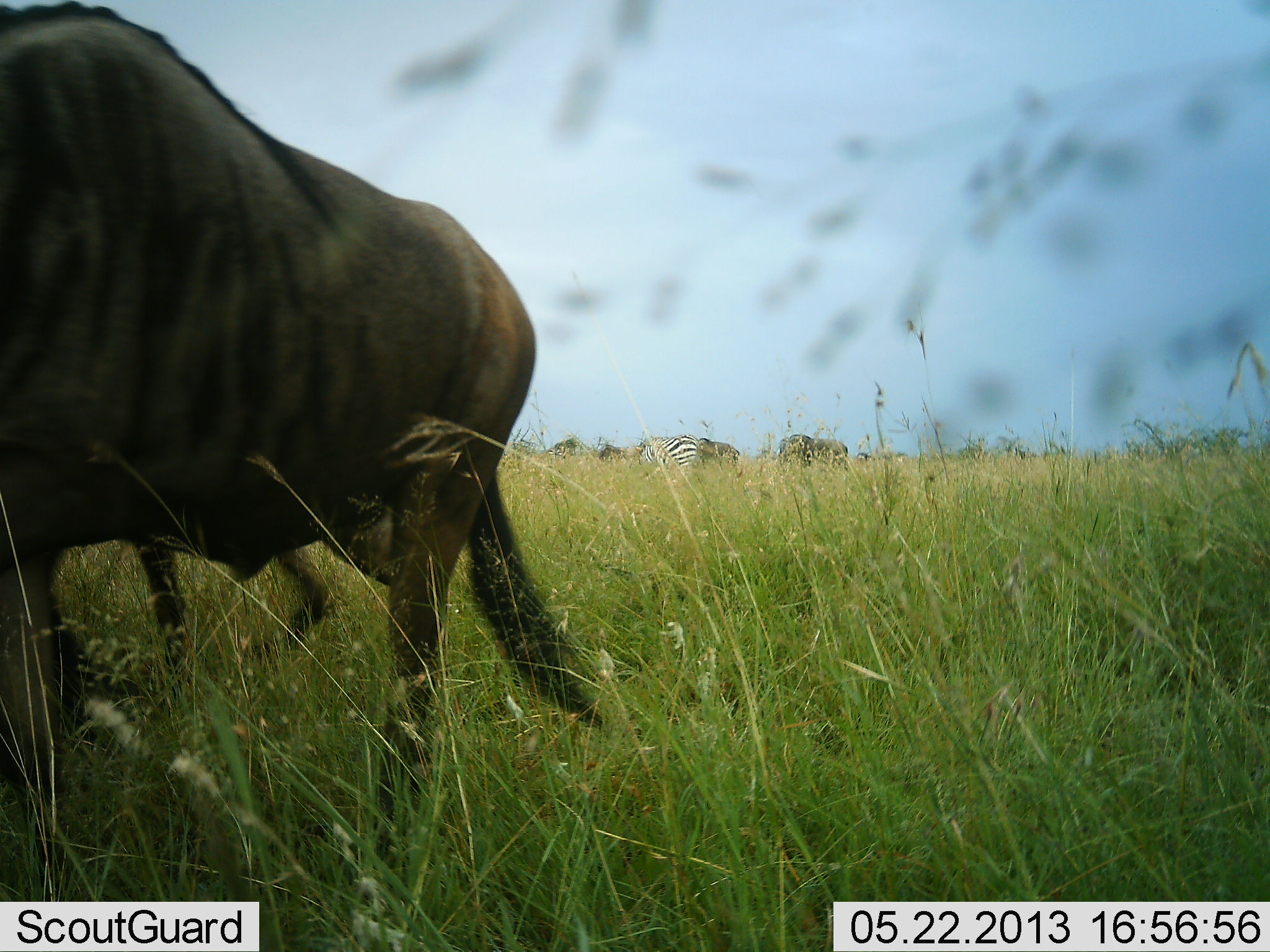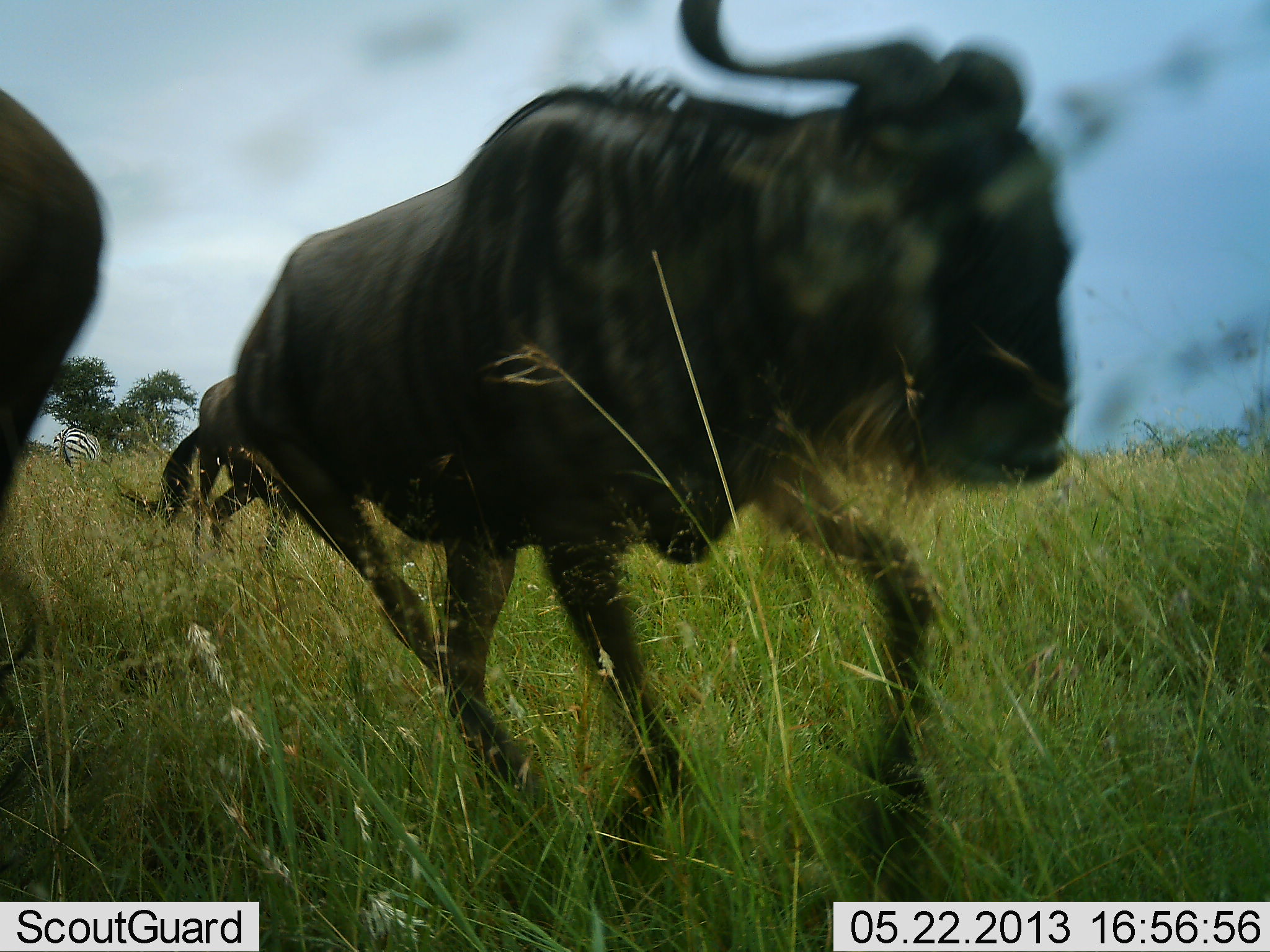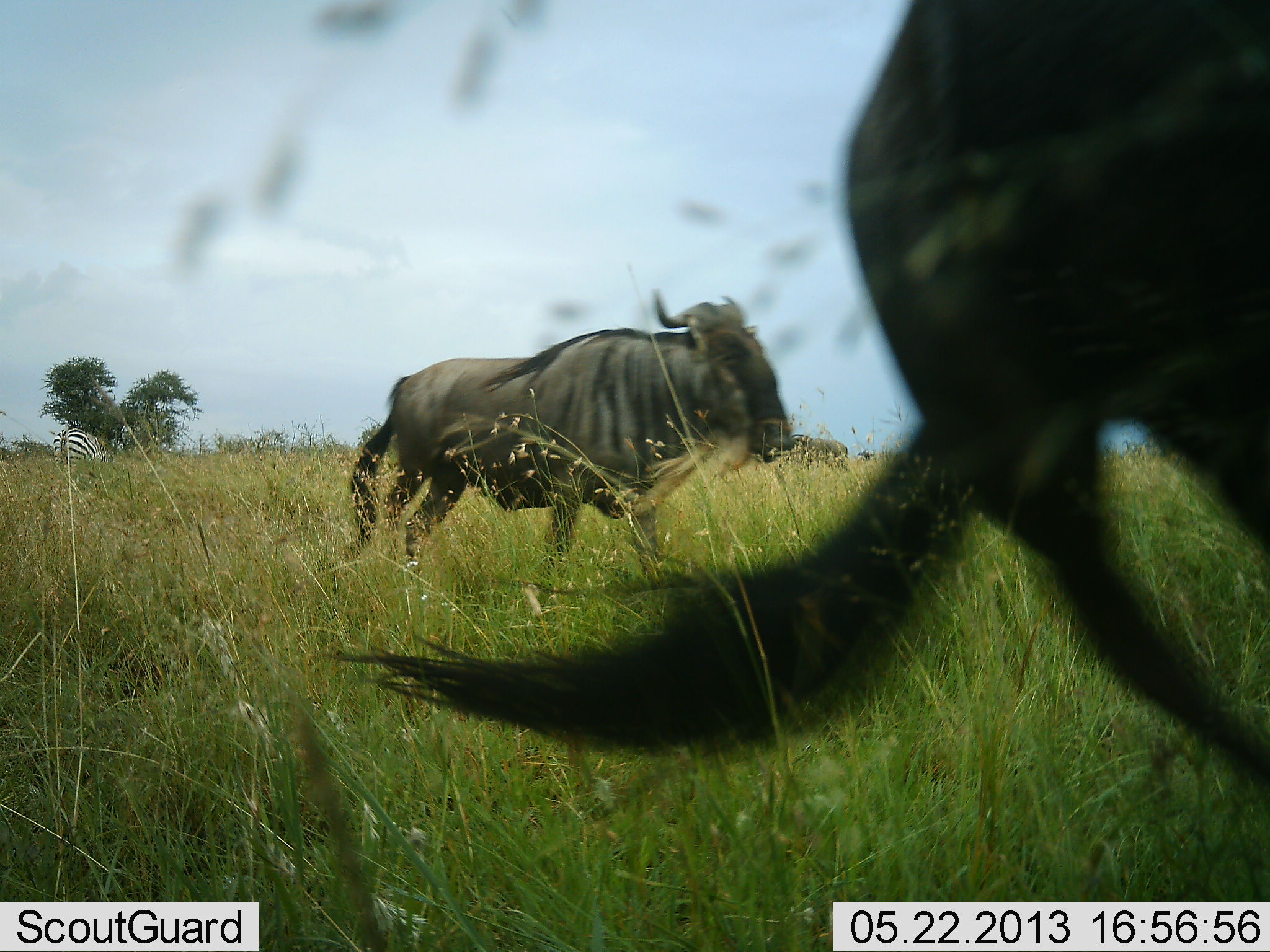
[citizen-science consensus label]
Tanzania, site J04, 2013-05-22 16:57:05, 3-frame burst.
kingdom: Animalia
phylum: Chordata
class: Mammalia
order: Artiodactyla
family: Bovidae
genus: Connochaetes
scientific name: Connochaetes taurinus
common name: blue wildebeest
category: wildebeest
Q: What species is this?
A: Wildebeest (blue wildebeest) (Connochaetes taurinus).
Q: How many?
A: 3.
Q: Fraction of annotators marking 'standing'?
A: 13%.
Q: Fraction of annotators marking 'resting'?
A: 0%.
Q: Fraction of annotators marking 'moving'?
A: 100%.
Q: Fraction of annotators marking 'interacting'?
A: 0%.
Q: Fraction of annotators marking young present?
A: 0%.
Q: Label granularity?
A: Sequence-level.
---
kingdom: Animalia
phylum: Chordata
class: Mammalia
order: Perissodactyla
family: Equidae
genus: Equus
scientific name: Equus quagga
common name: plains zebra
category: zebra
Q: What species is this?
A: Zebra (plains zebra) (Equus quagga).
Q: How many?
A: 2.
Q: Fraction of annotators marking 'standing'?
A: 62%.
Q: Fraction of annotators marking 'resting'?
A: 0%.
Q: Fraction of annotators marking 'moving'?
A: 6%.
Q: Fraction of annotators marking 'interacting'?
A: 0%.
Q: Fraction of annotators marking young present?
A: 0%.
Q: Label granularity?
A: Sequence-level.